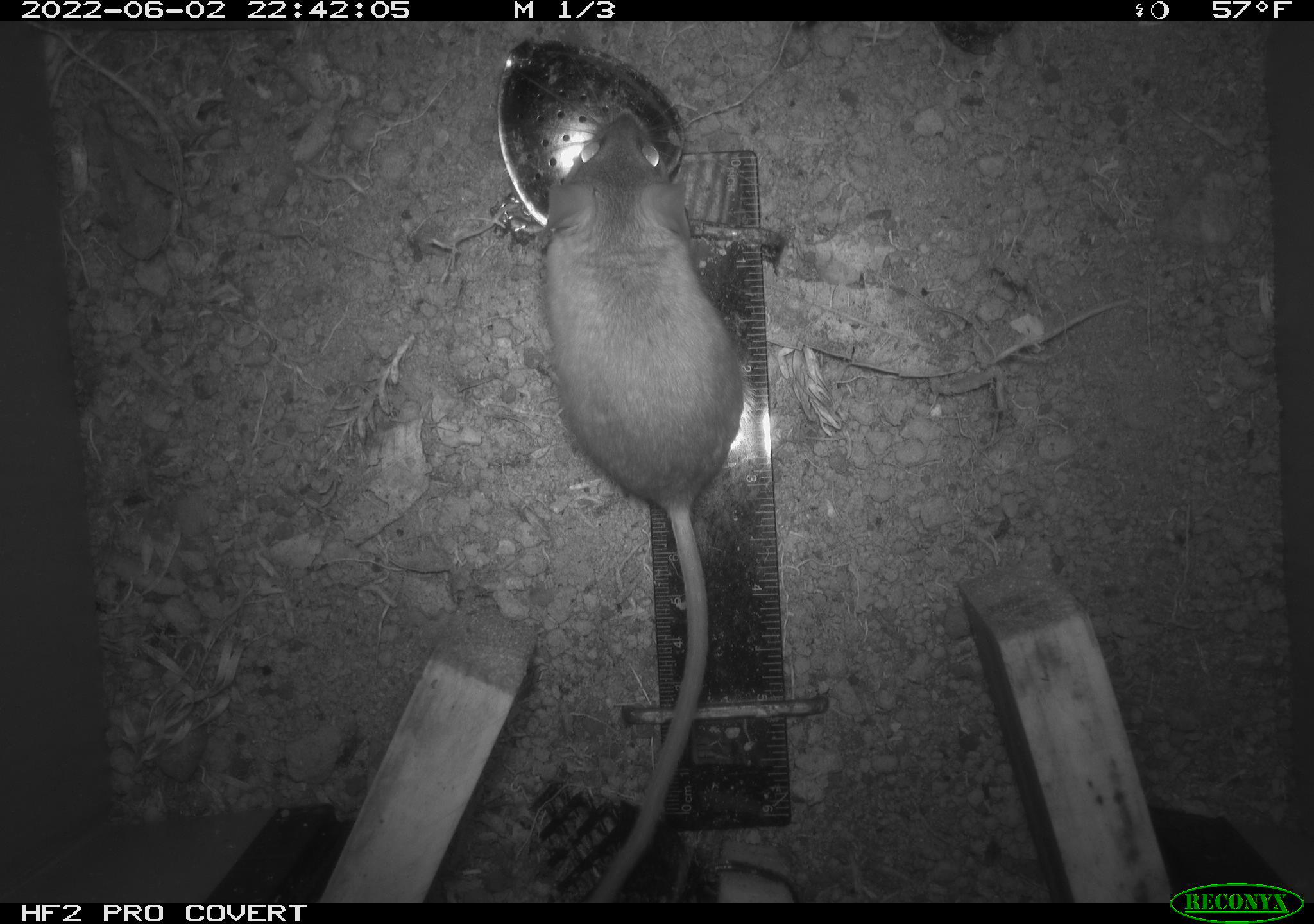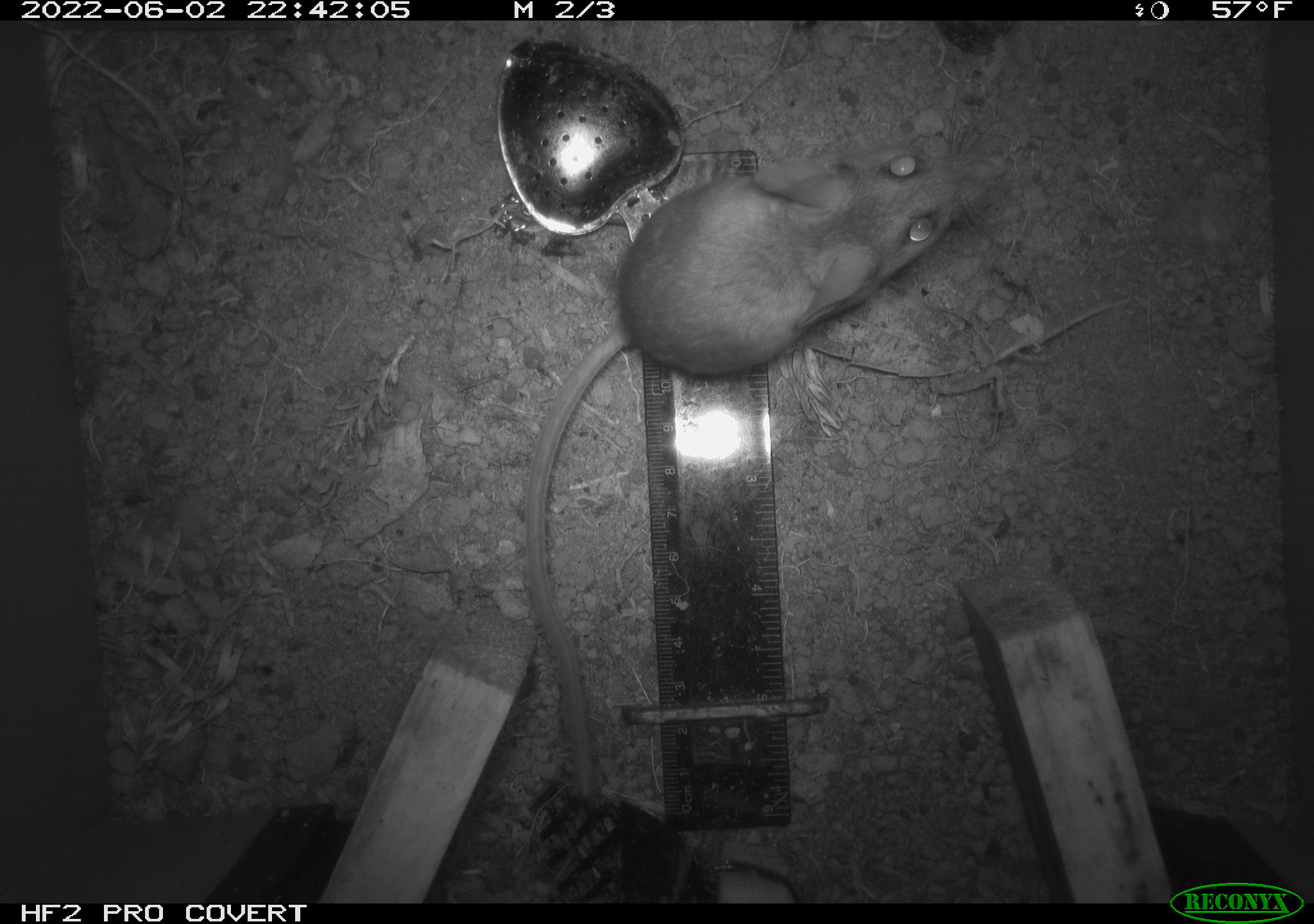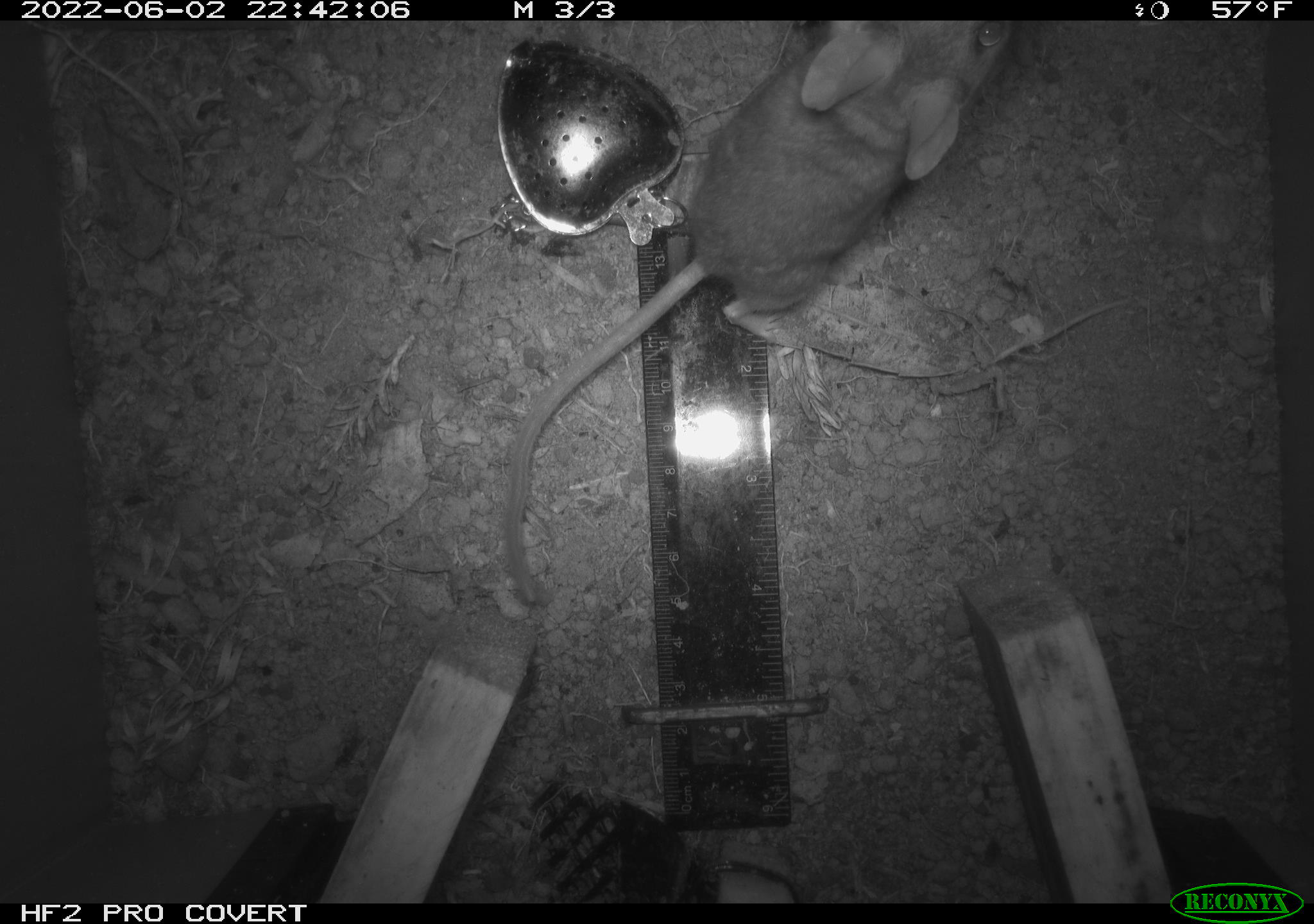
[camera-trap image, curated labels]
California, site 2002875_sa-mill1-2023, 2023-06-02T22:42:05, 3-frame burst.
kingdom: Animalia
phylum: Chordata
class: Mammalia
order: Rodentia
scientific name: Rodentia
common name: mouse species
Mouse species (Rodentia).